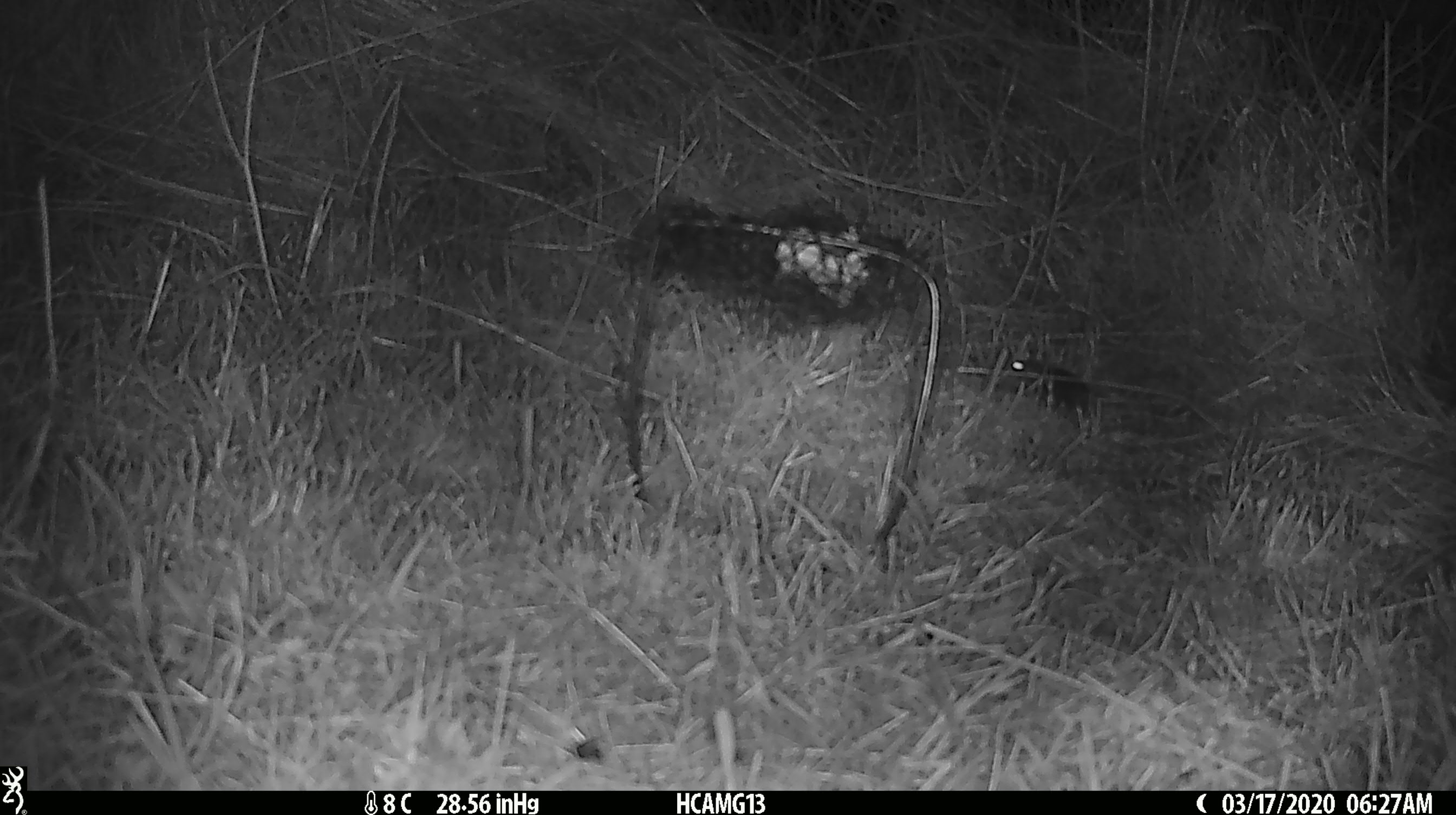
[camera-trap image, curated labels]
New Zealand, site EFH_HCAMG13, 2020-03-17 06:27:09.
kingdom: Animalia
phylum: Chordata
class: Mammalia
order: Rodentia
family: Muridae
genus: Mus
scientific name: Mus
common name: mouse